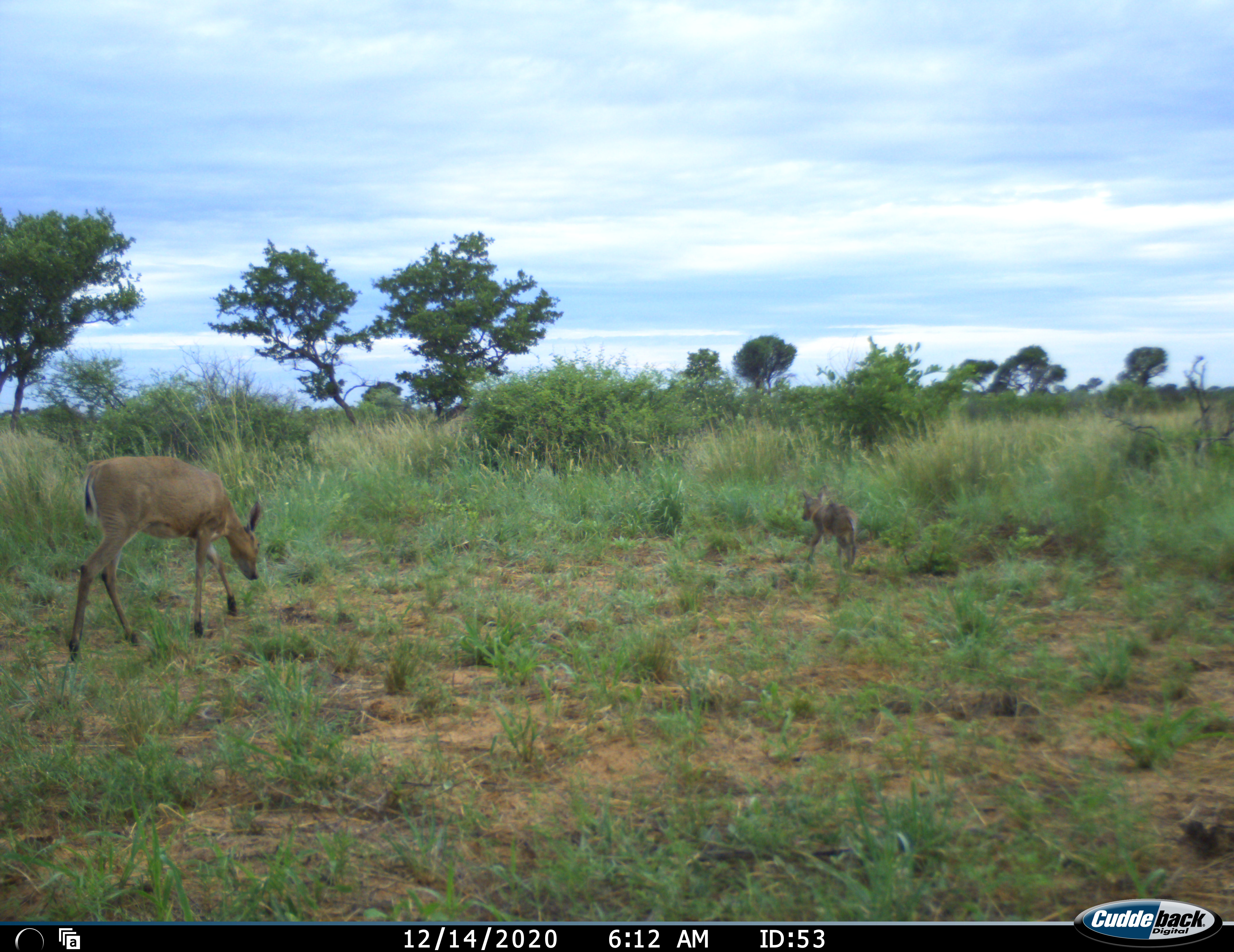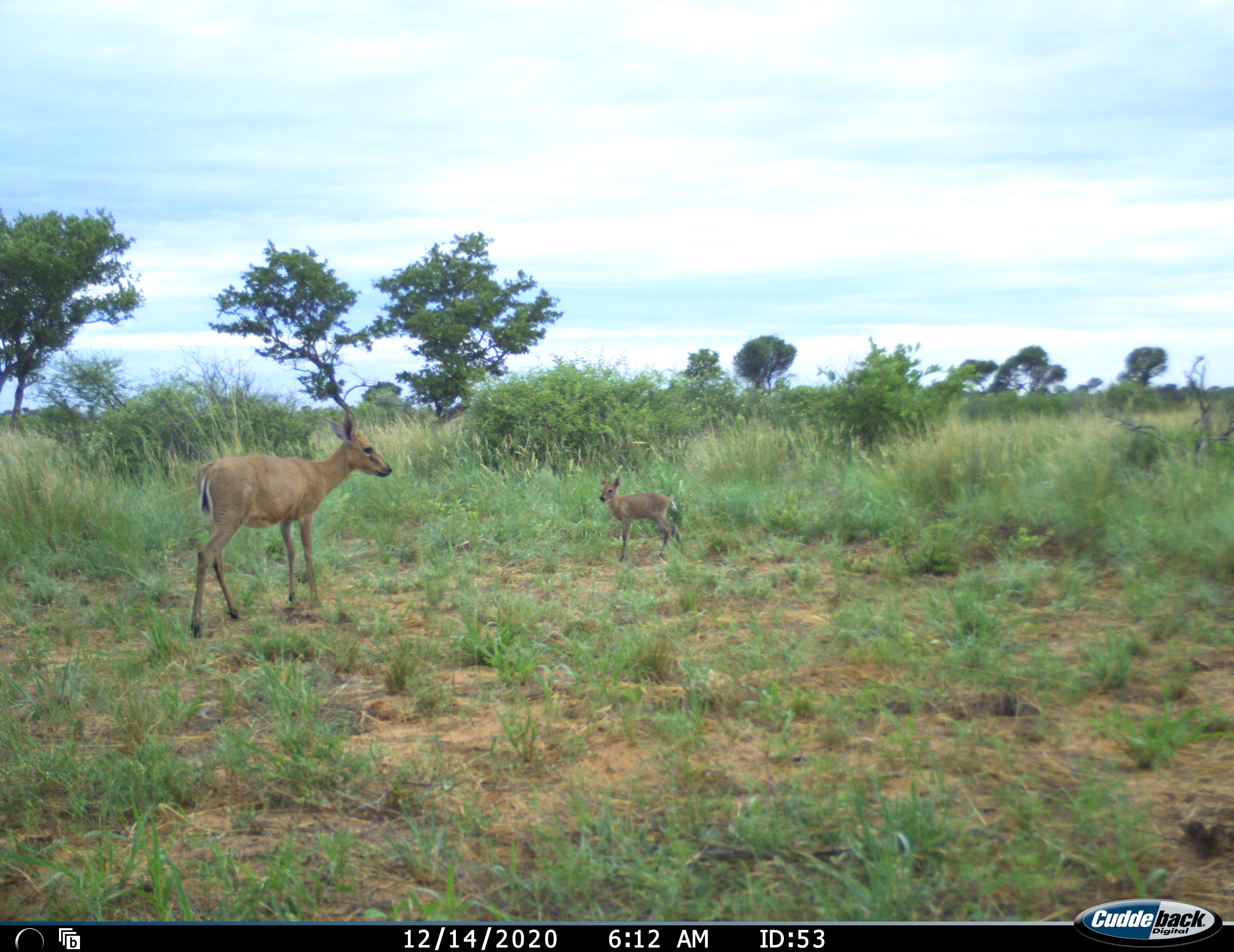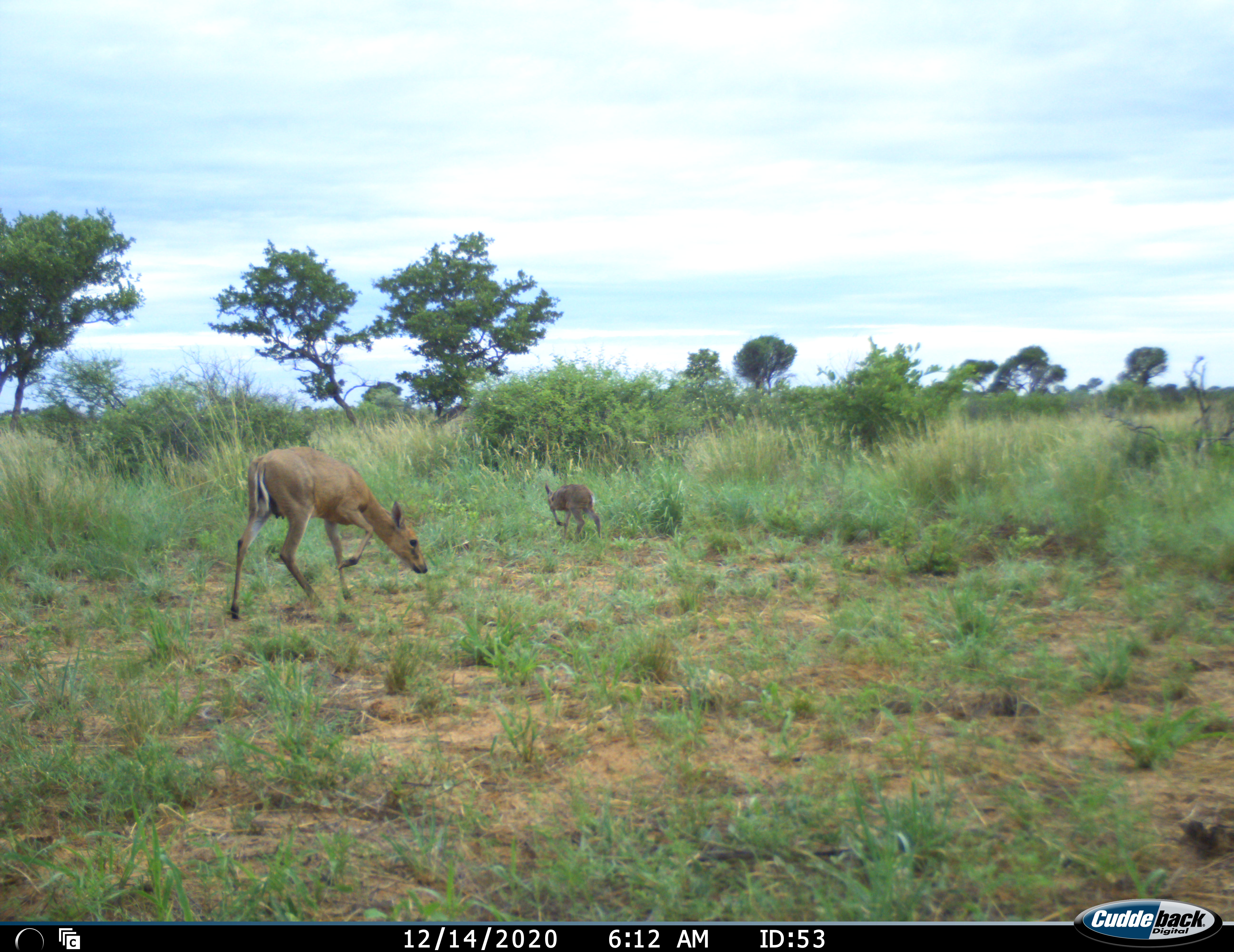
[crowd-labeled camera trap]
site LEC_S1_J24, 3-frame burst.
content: unidentified animal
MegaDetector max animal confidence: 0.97